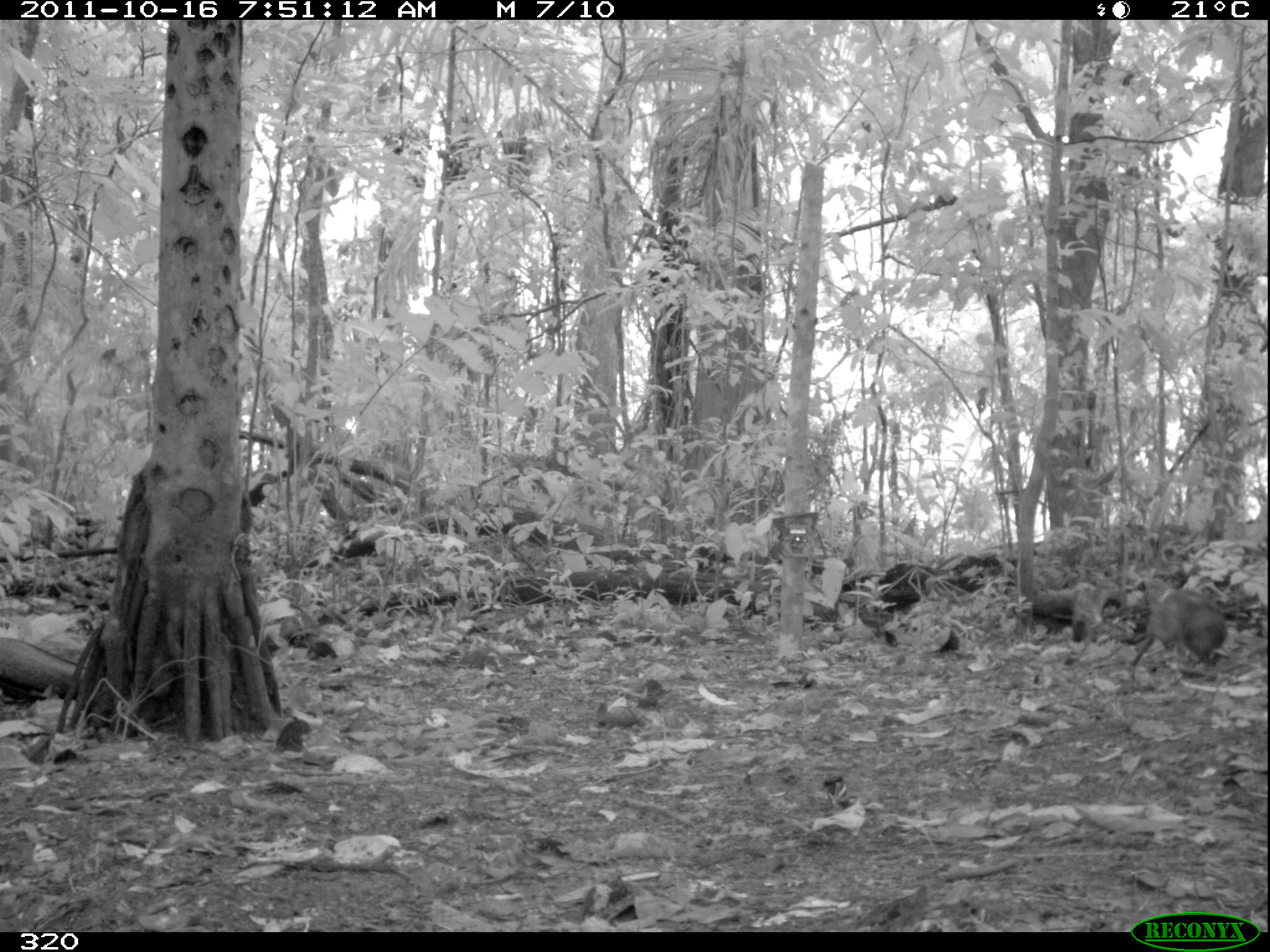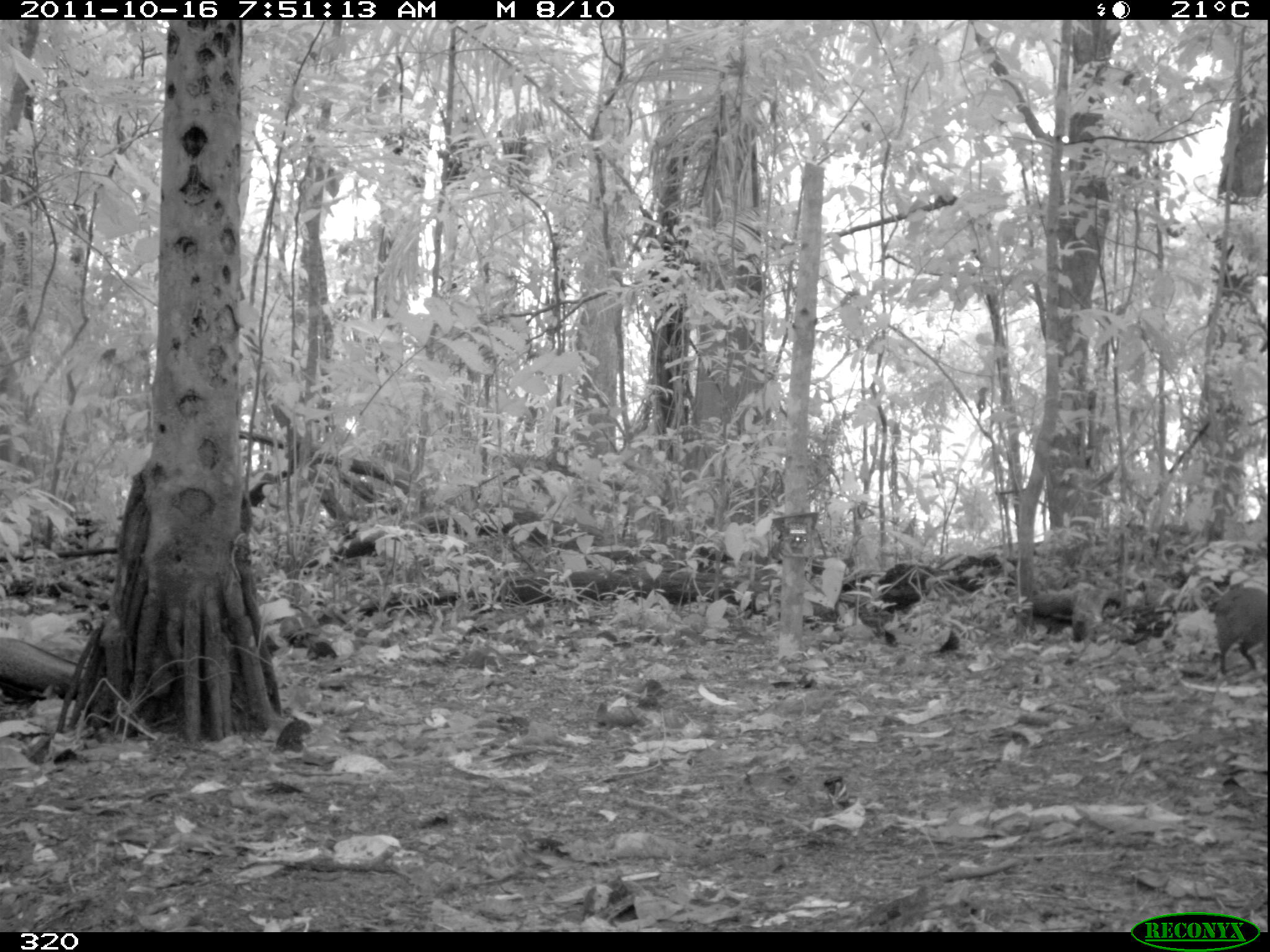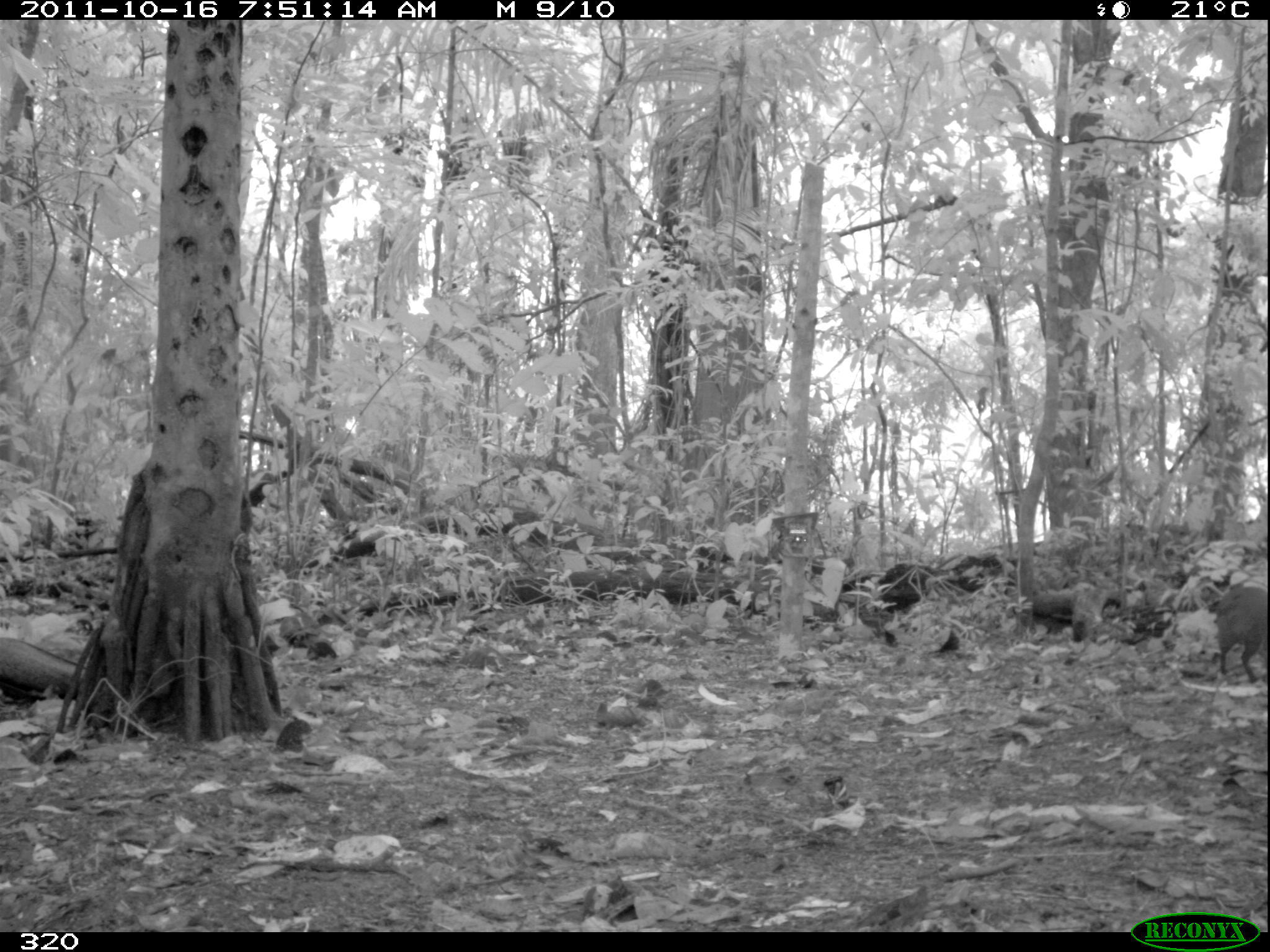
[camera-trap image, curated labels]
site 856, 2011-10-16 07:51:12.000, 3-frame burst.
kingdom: Animalia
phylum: Chordata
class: Mammalia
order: Rodentia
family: Dasyproctidae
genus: Dasyprocta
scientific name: Dasyprocta punctata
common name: central american agouti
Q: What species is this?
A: Dasyprocta punctata (central american agouti).